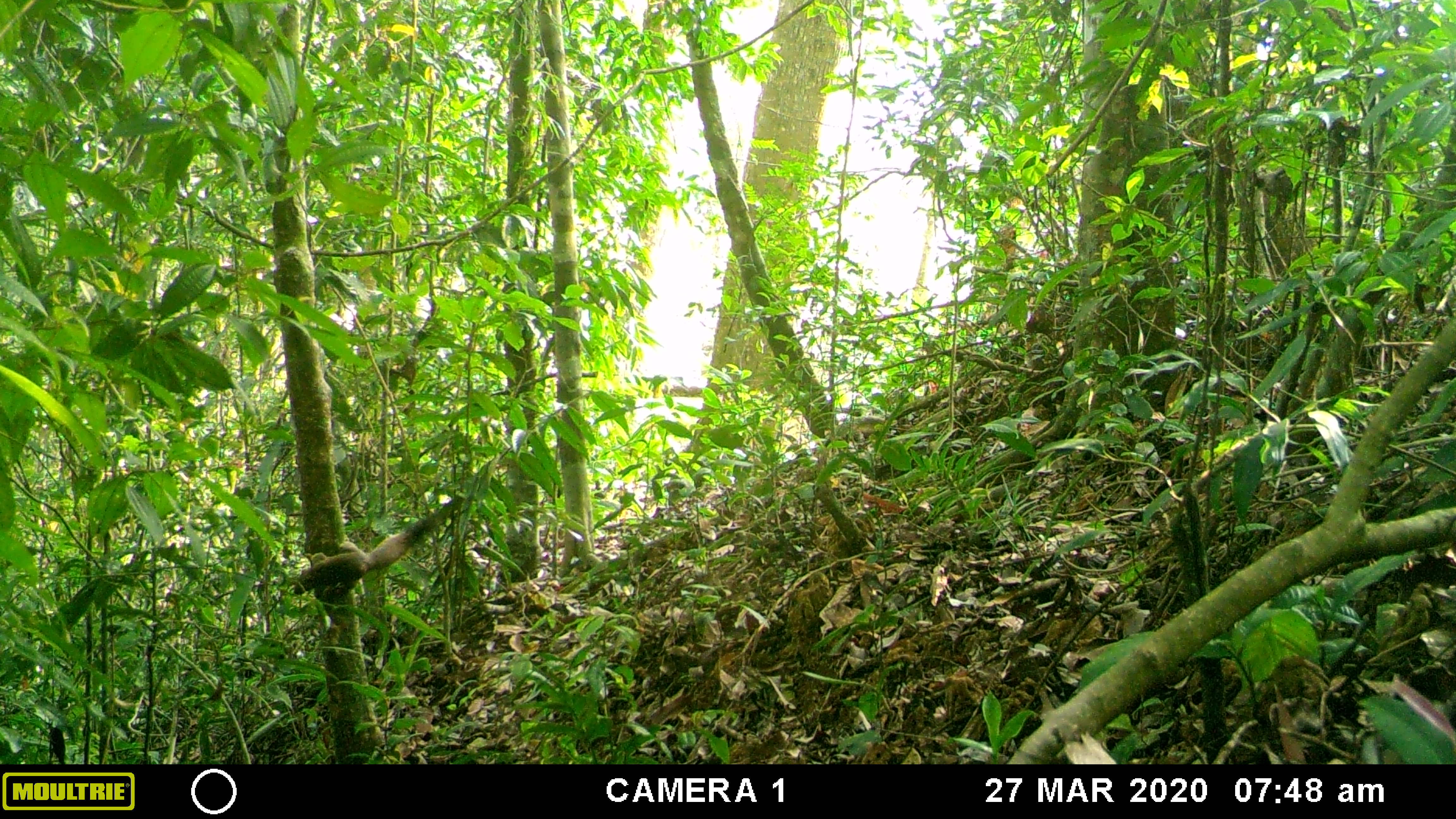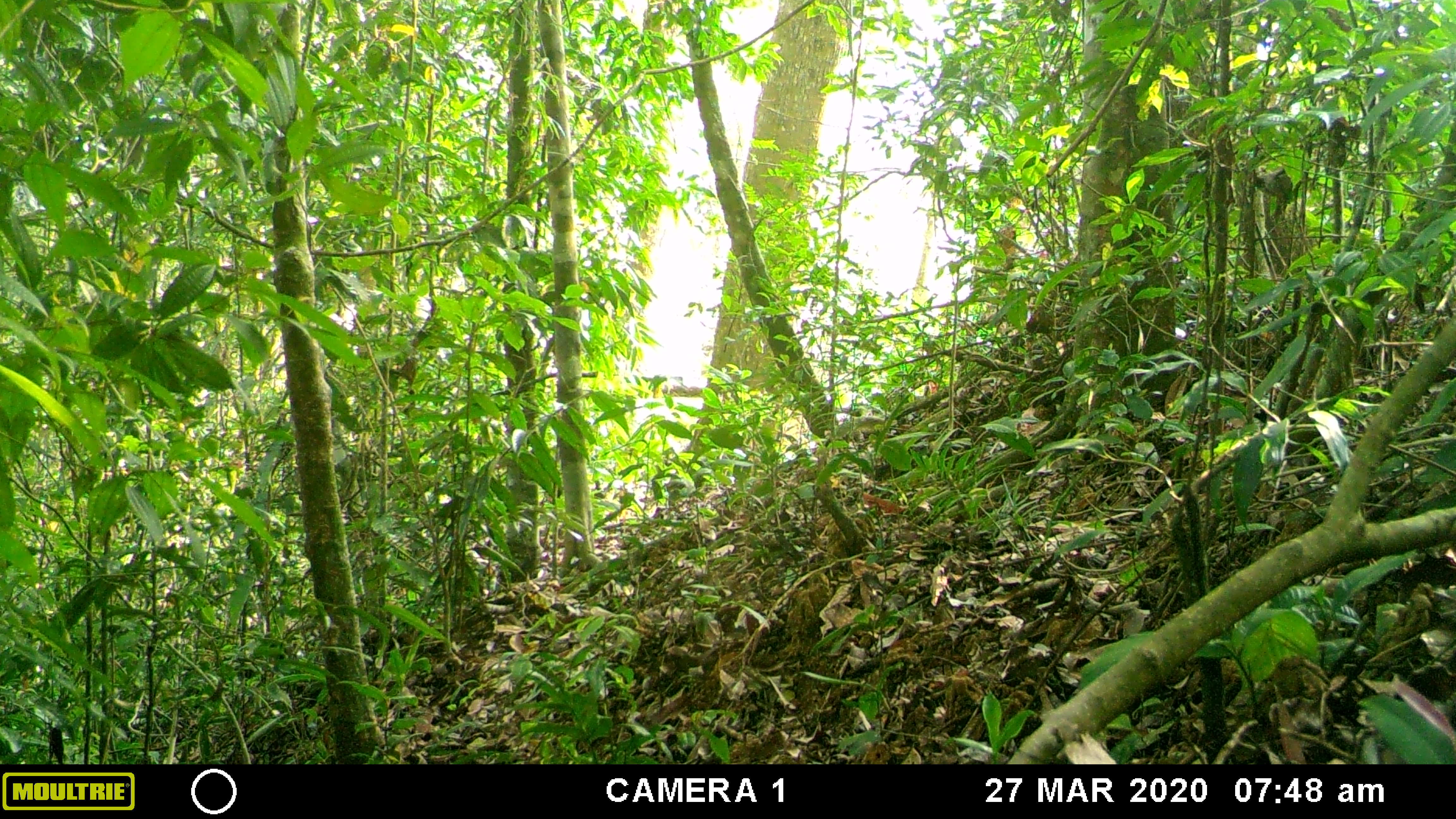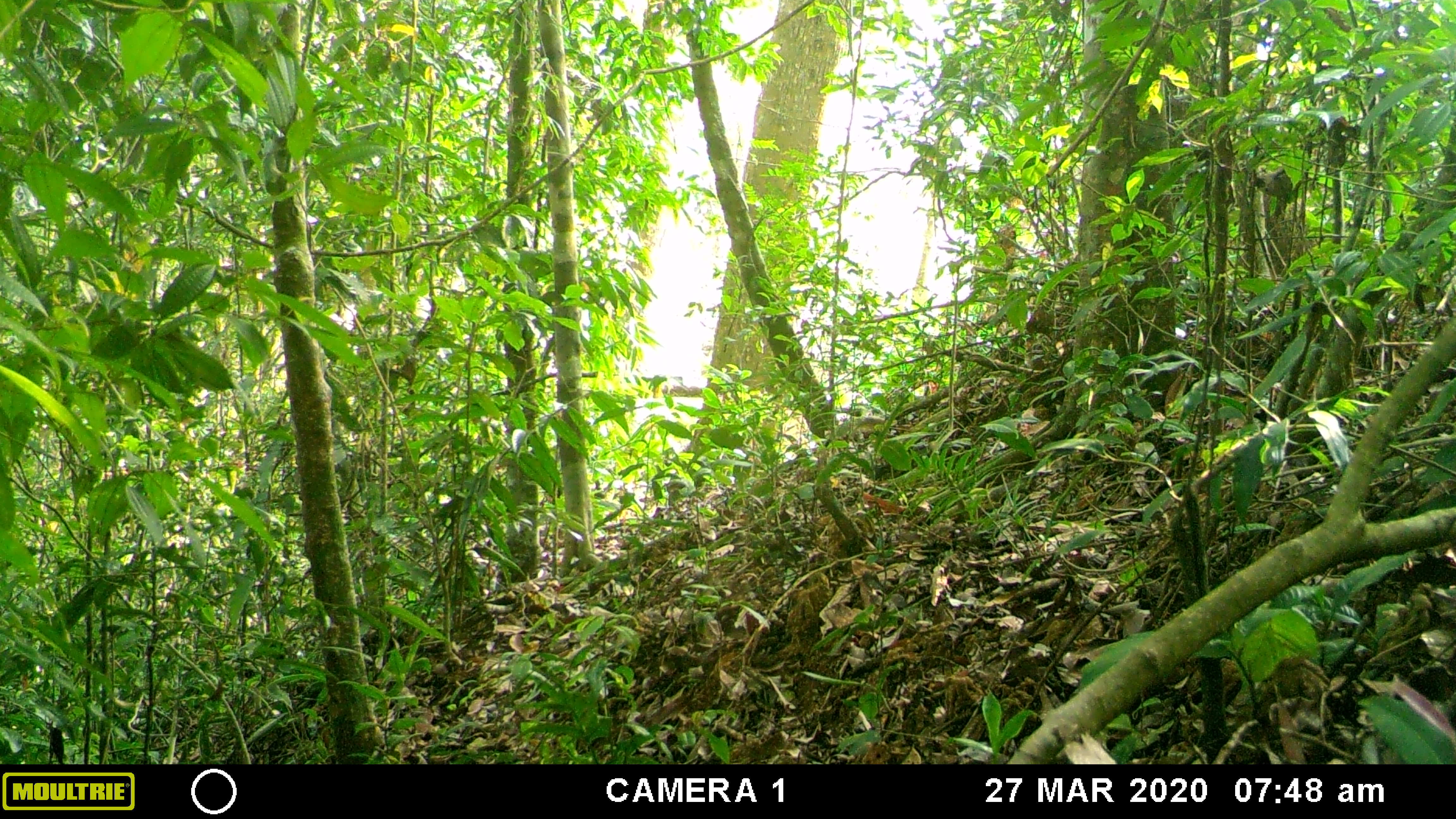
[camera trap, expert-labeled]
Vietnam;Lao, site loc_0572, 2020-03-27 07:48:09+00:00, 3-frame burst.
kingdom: Animalia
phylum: Chordata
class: Mammalia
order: Rodentia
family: Sciuridae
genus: Callosciurus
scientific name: Callosciurus erythraeus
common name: pallas's squirrel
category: pallass squirrel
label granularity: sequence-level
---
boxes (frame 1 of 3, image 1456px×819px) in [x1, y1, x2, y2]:
pallass squirrel: [293, 496, 465, 596]